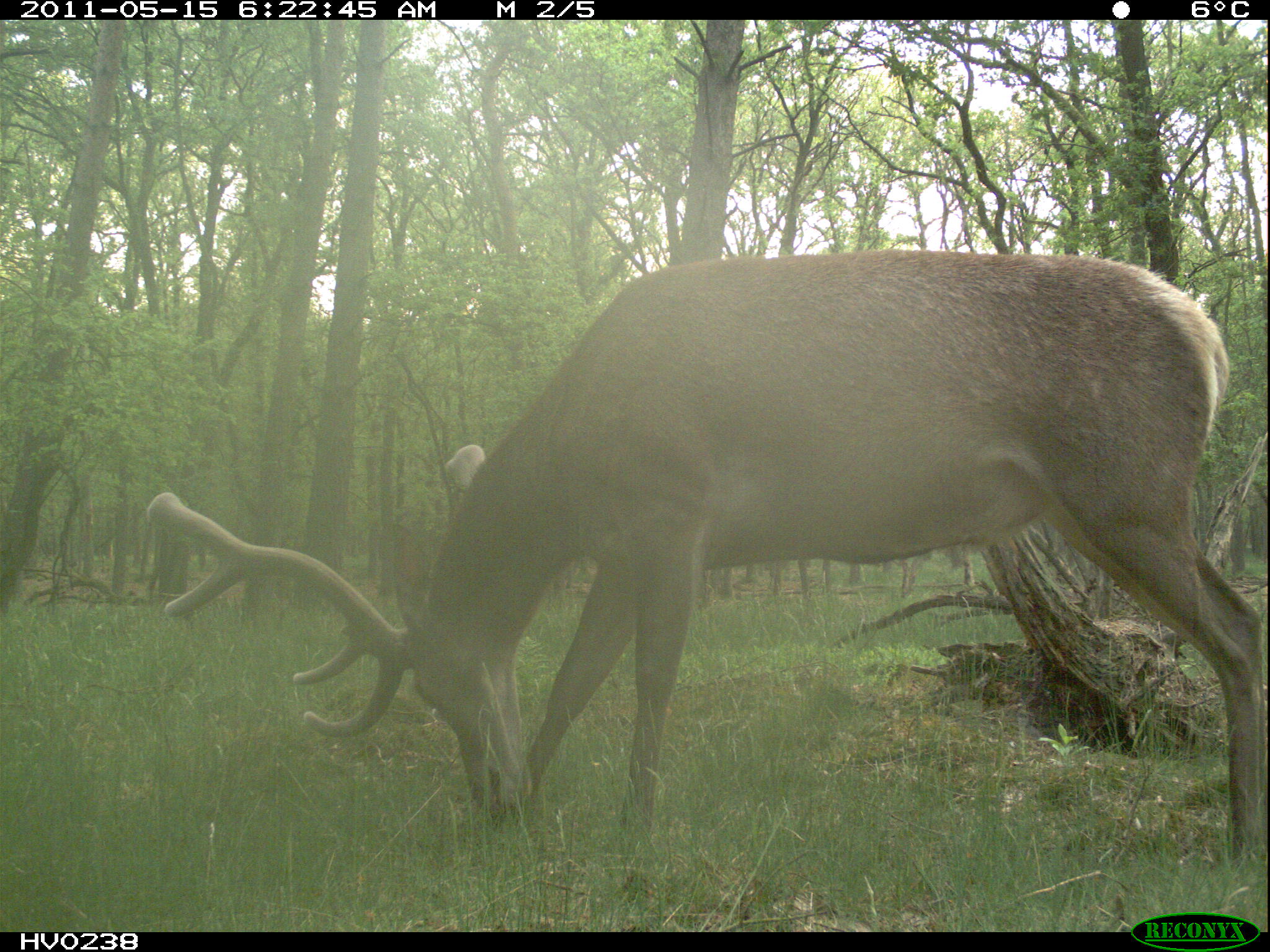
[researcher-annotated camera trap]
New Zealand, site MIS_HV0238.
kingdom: Animalia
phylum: Chordata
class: Mammalia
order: Artiodactyla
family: Cervidae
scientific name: Cervidae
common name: deer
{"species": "deer (Cervidae)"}